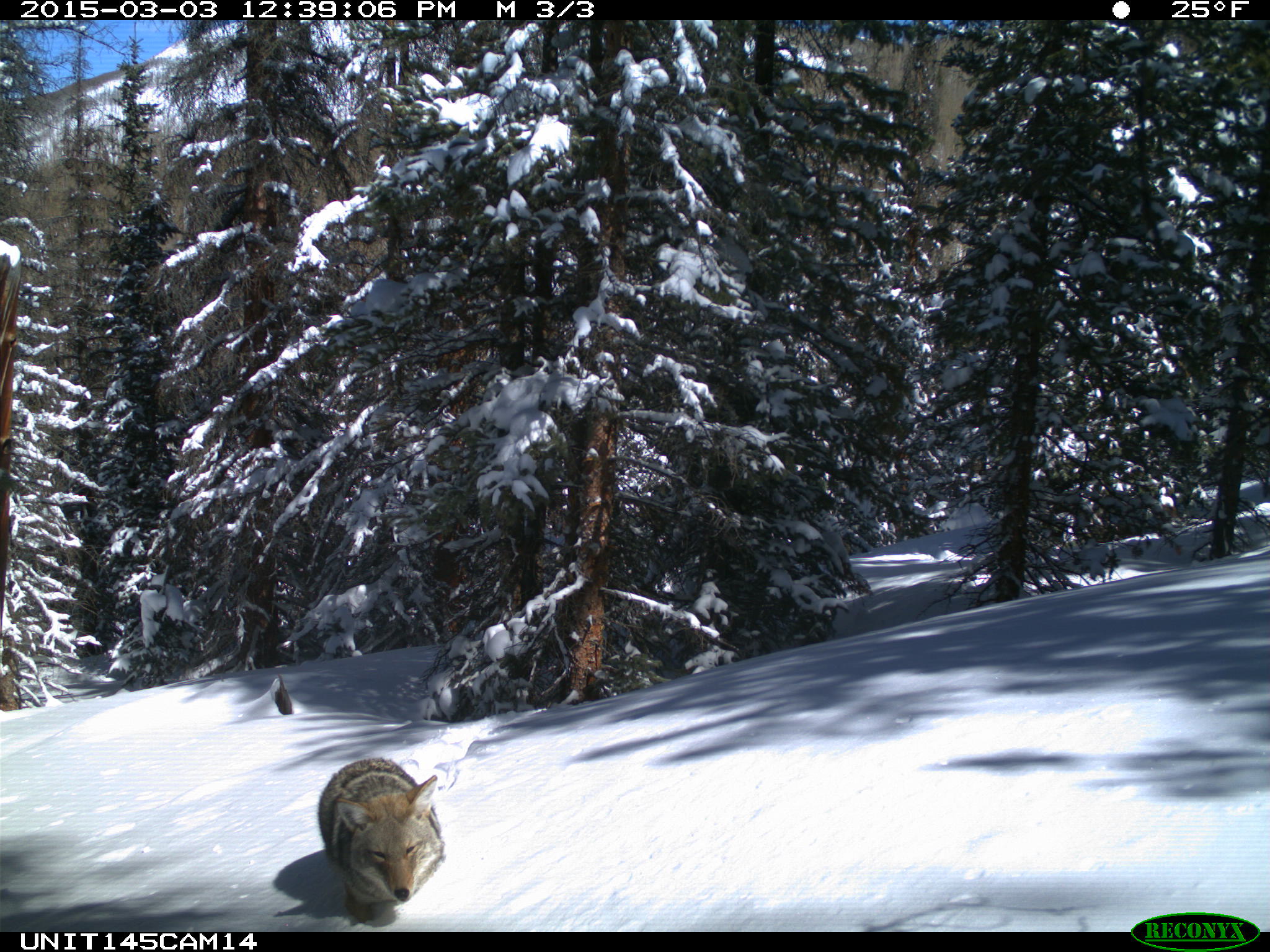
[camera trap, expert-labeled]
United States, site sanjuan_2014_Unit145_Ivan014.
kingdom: Animalia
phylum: Chordata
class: Mammalia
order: Carnivora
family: Canidae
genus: Canis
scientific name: Canis latrans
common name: coyote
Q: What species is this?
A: Canis latrans (coyote).